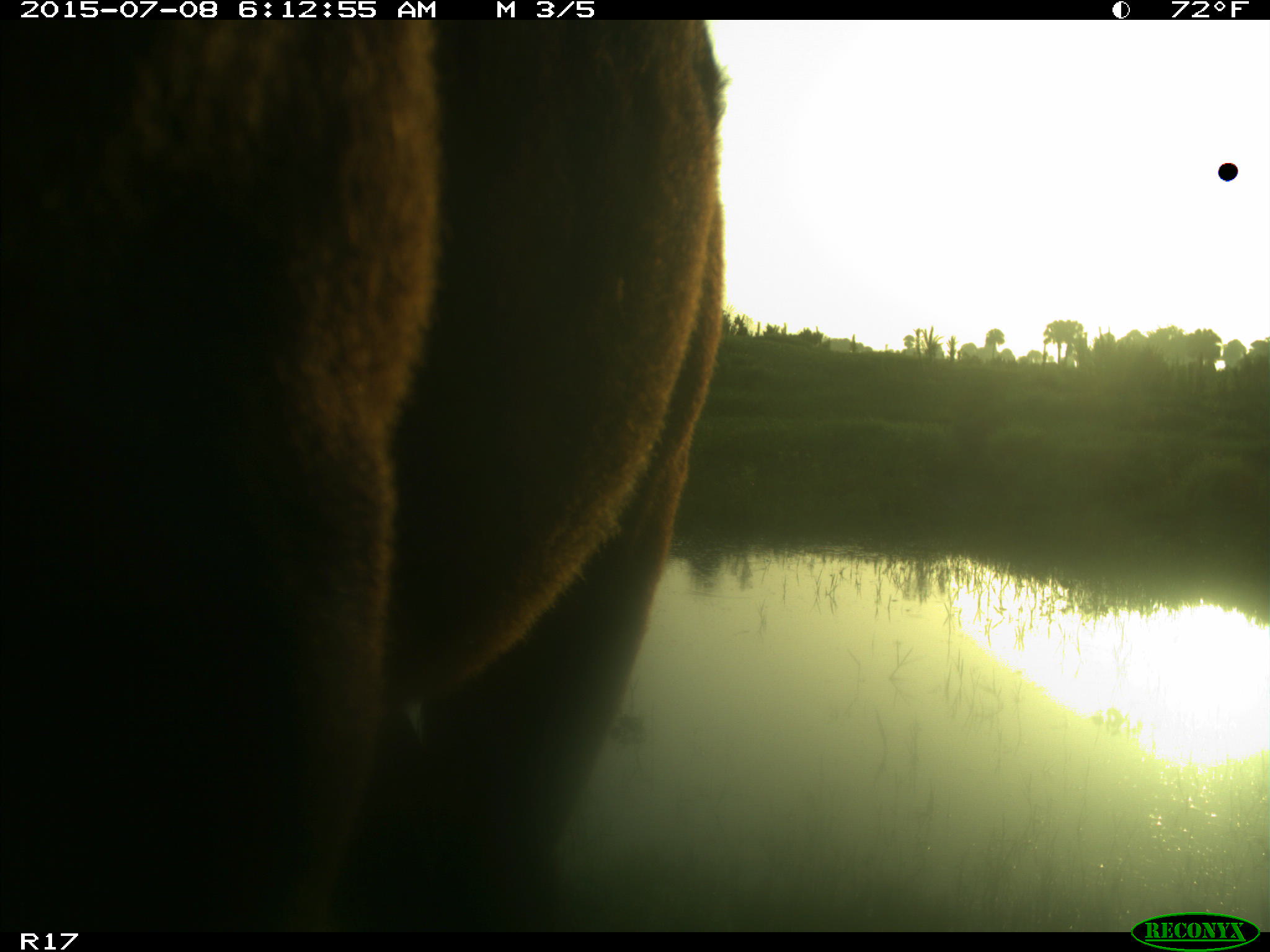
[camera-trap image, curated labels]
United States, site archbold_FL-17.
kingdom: Animalia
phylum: Chordata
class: Mammalia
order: Artiodactyla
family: Bovidae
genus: Bos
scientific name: Bos taurus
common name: domestic cow